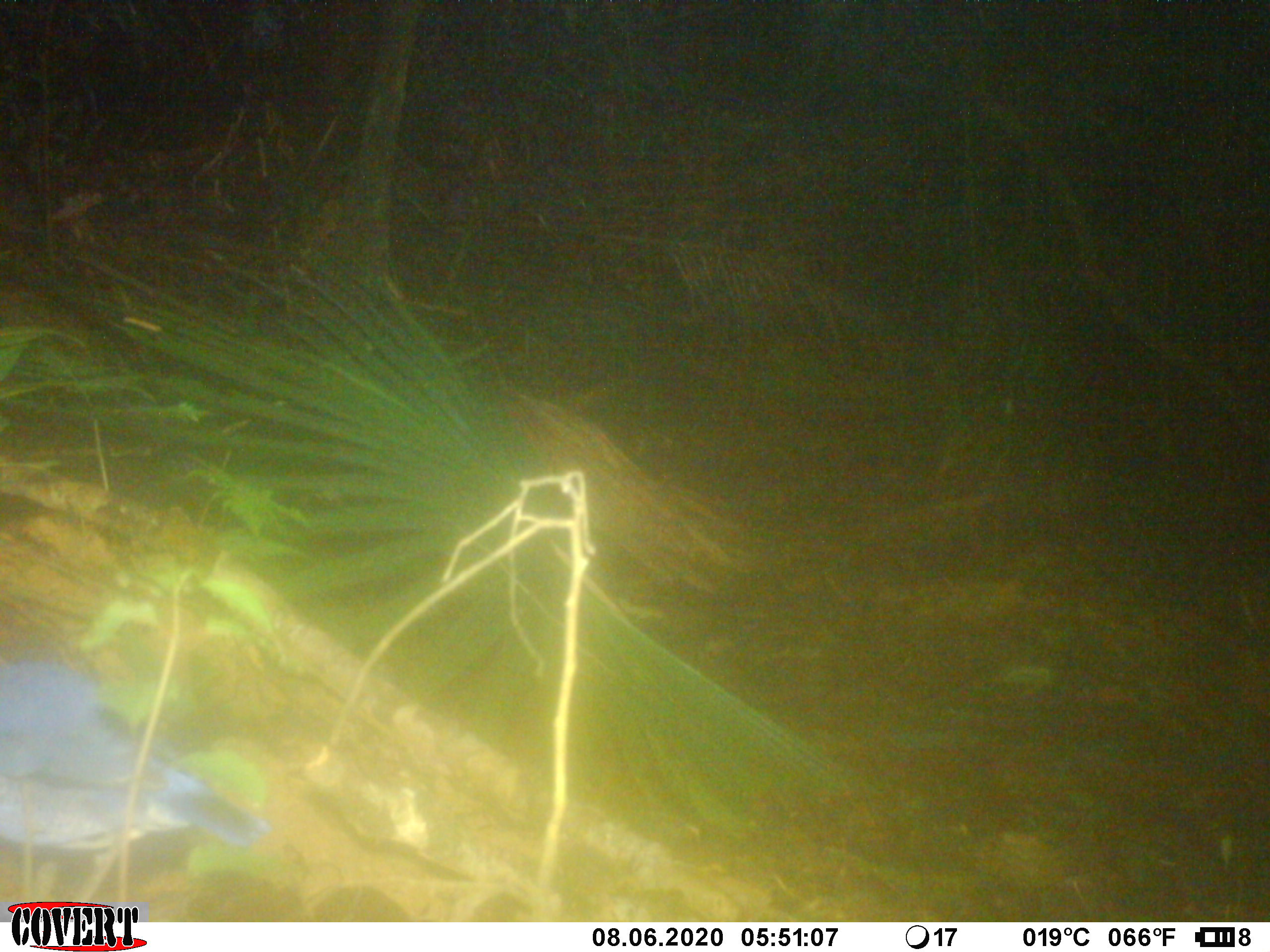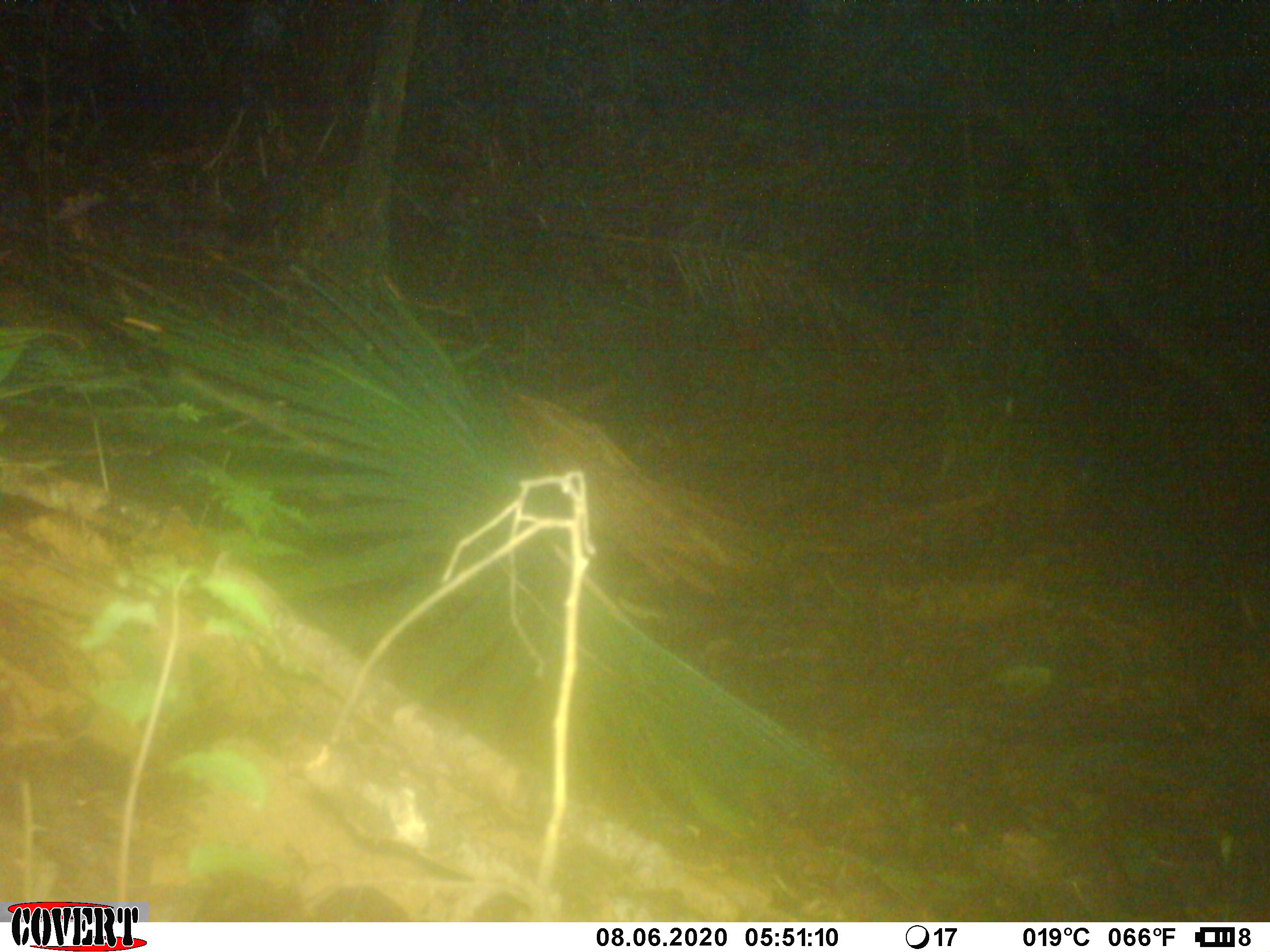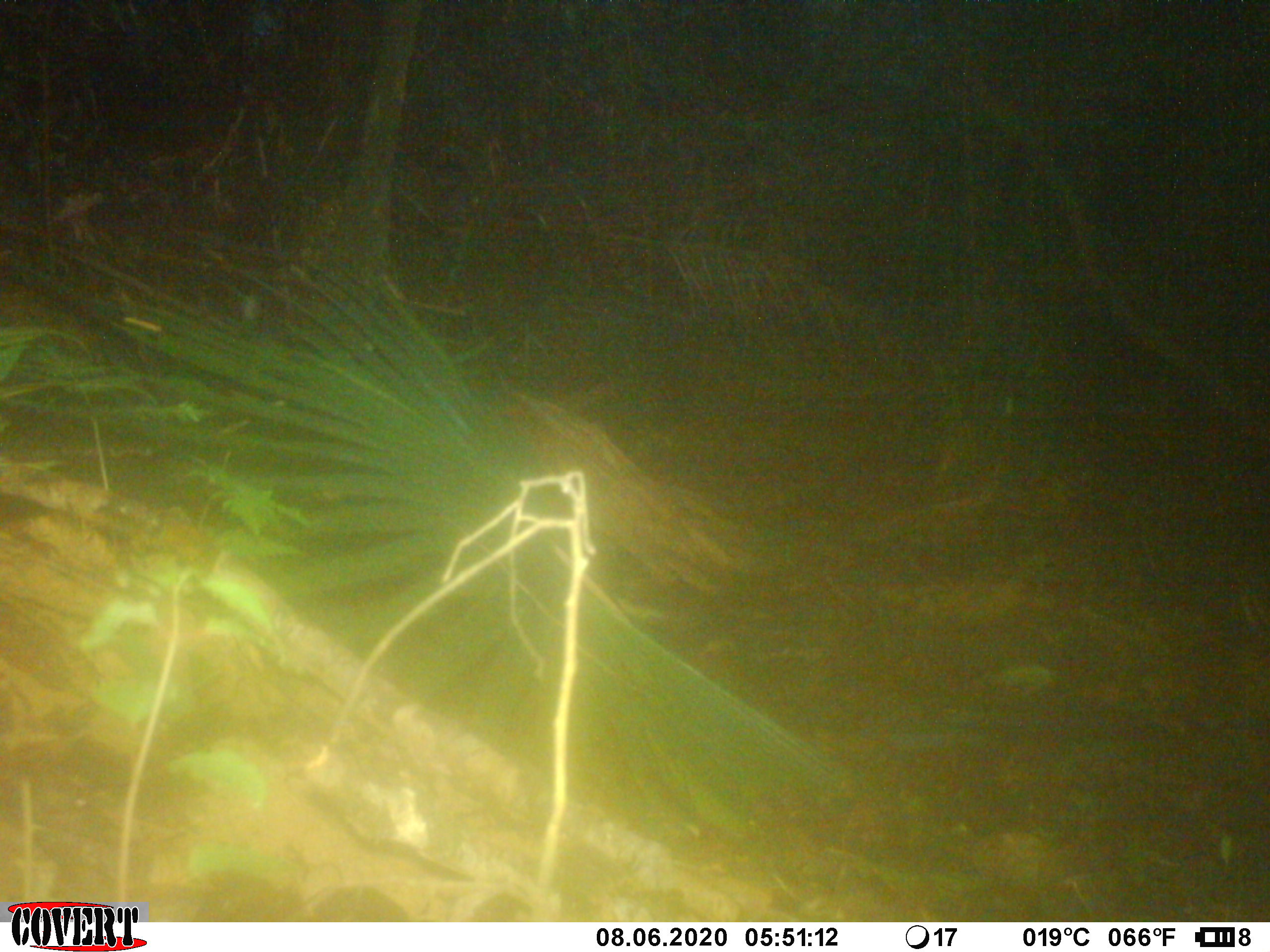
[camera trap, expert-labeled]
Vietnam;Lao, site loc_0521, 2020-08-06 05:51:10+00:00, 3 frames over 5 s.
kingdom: Animalia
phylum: Chordata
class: Aves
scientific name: Aves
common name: bird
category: unidentified bird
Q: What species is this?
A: Unidentified bird (bird) (Aves).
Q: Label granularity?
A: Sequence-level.